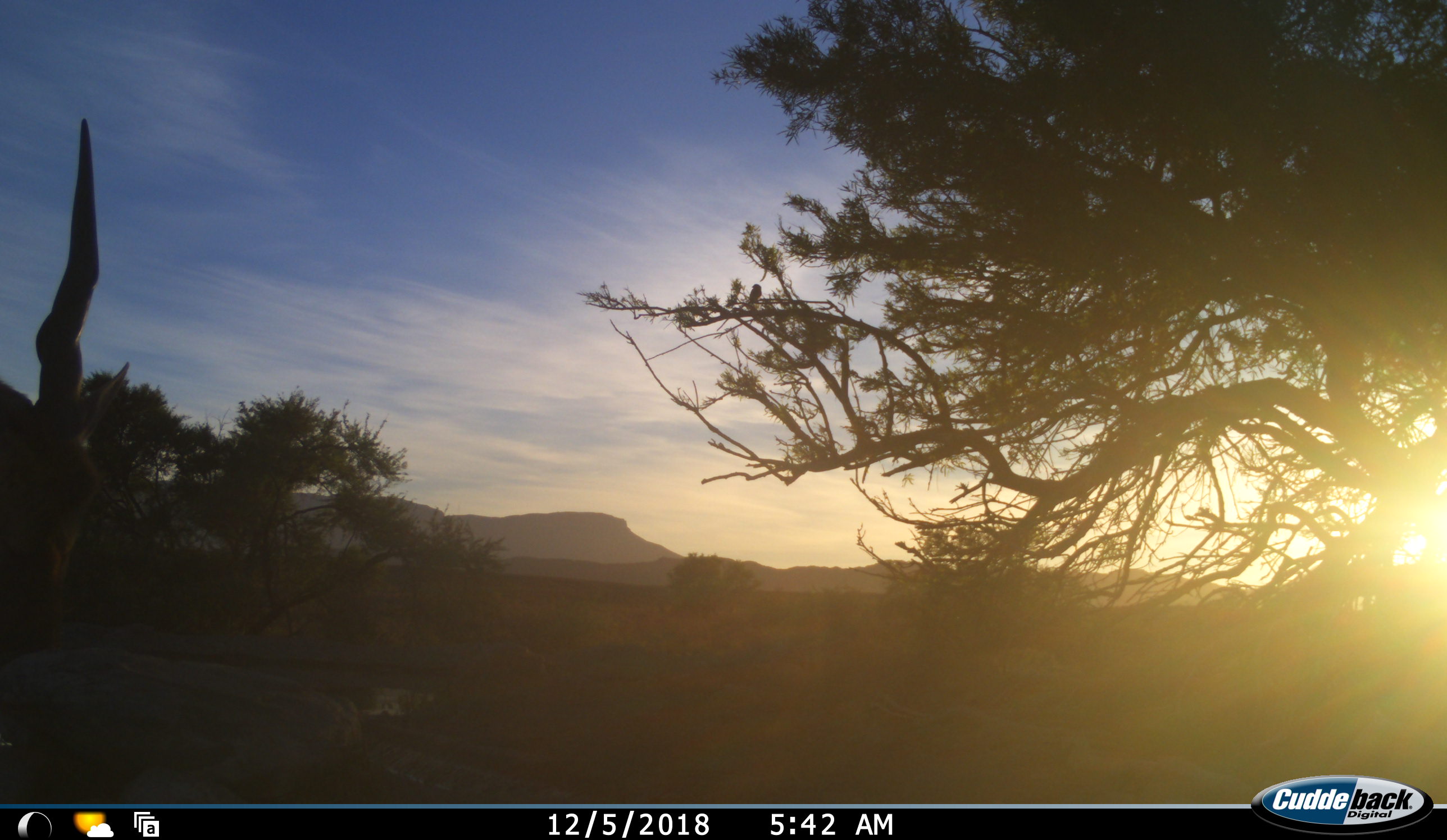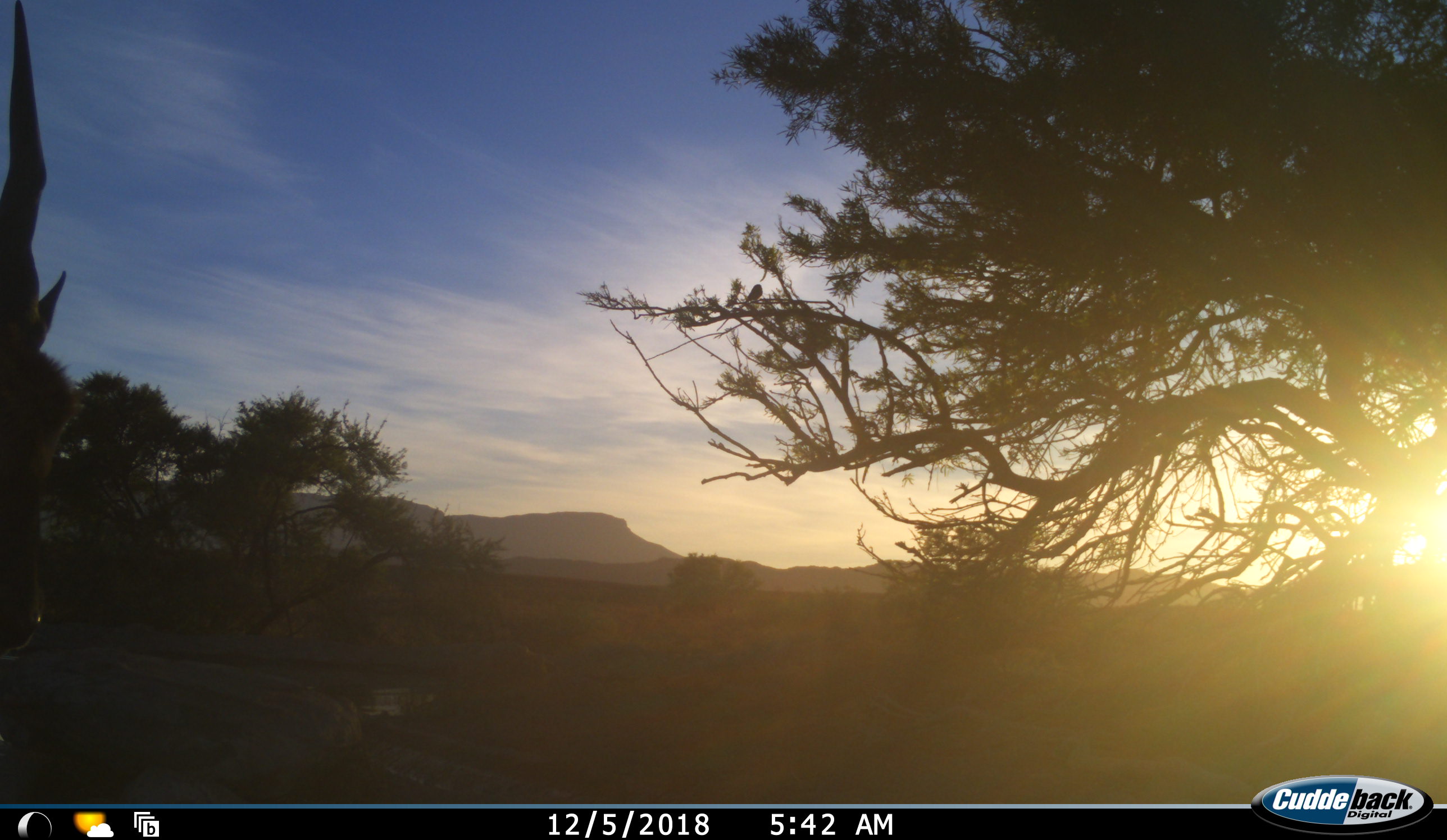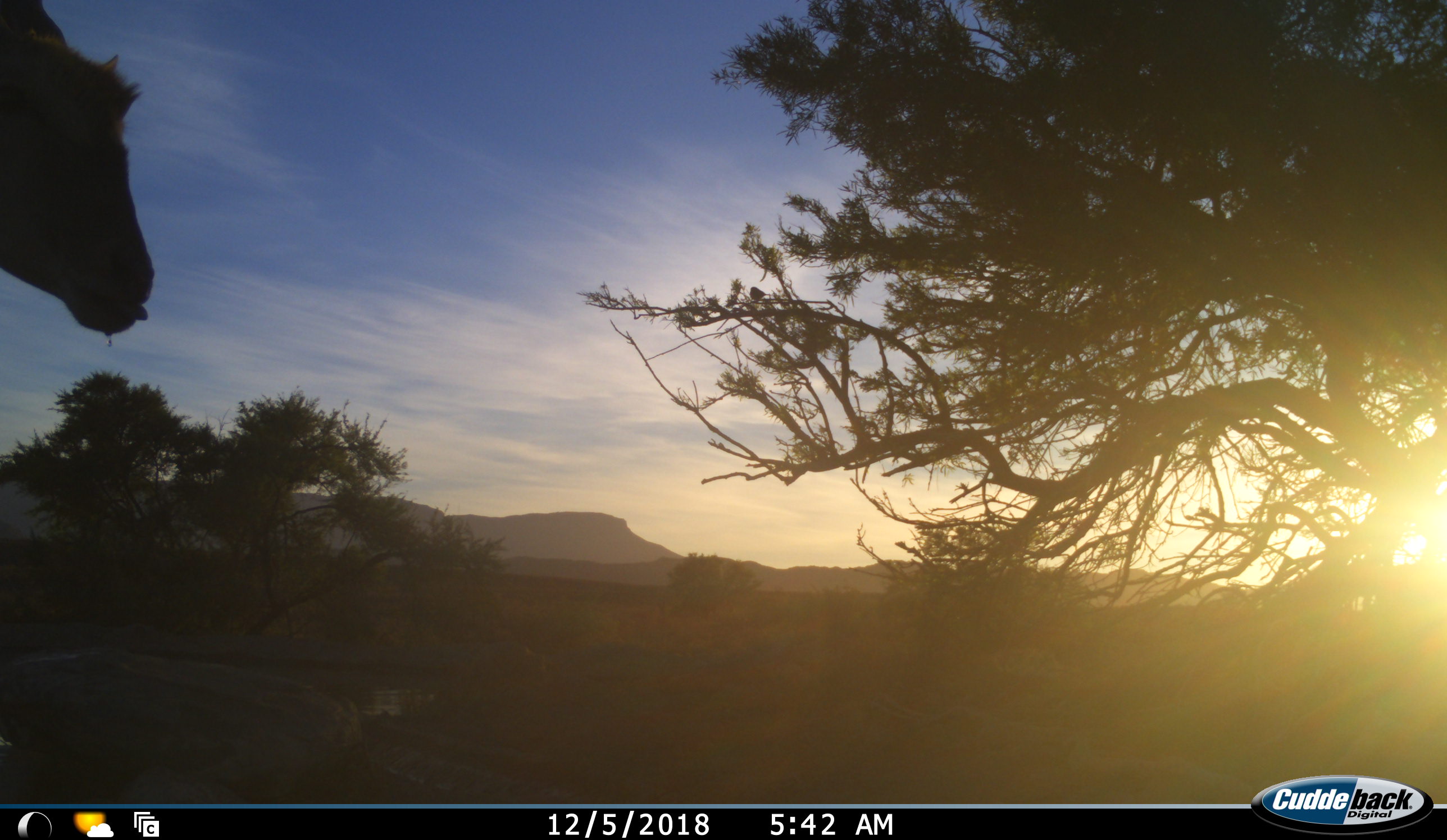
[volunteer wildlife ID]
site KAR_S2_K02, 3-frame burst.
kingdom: Animalia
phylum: Chordata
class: Mammalia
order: Artiodactyla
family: Bovidae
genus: Tragelaphus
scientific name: Tragelaphus oryx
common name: eland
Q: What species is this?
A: Eland (Tragelaphus oryx).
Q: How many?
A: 1.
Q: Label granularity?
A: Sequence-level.